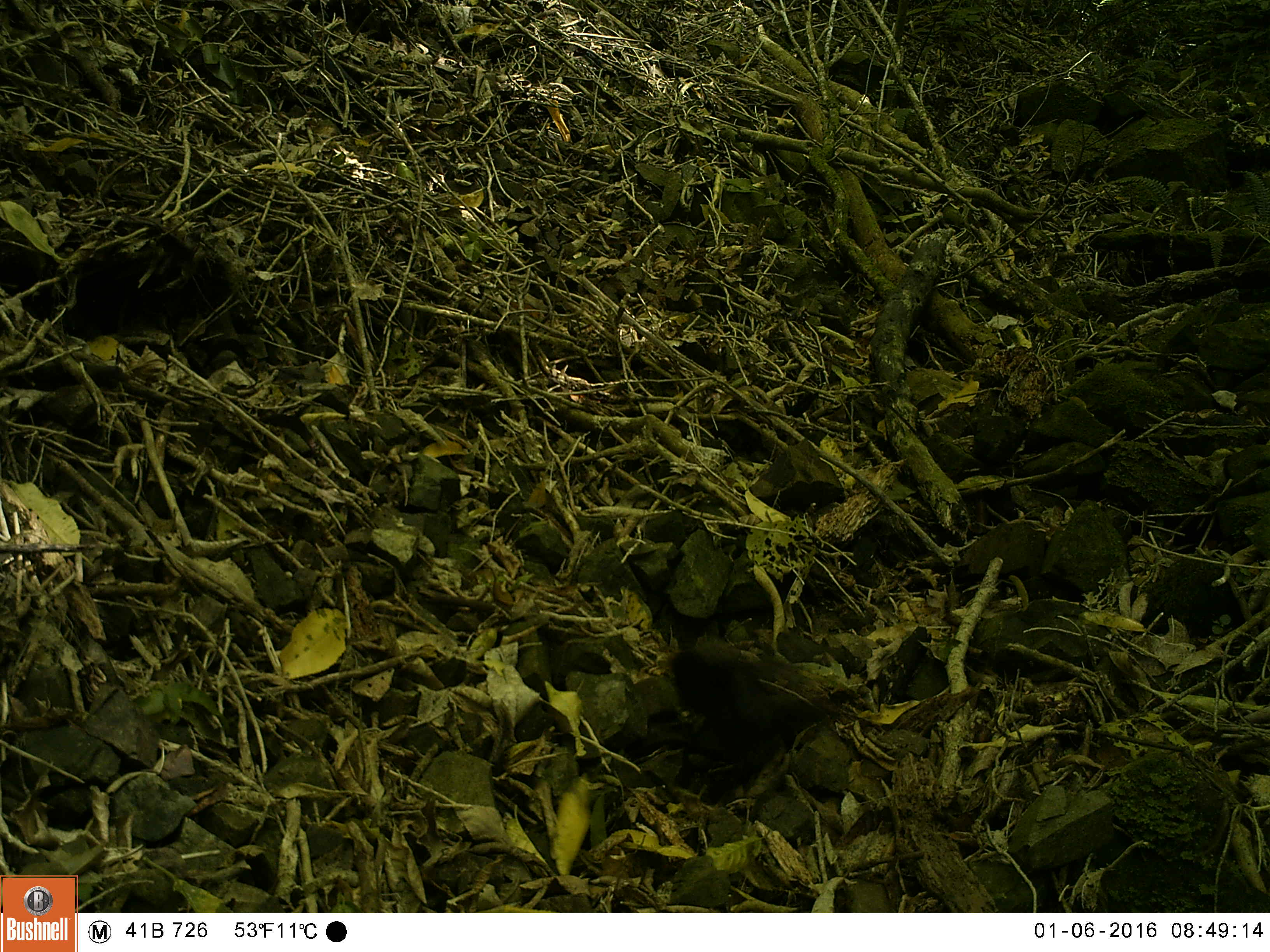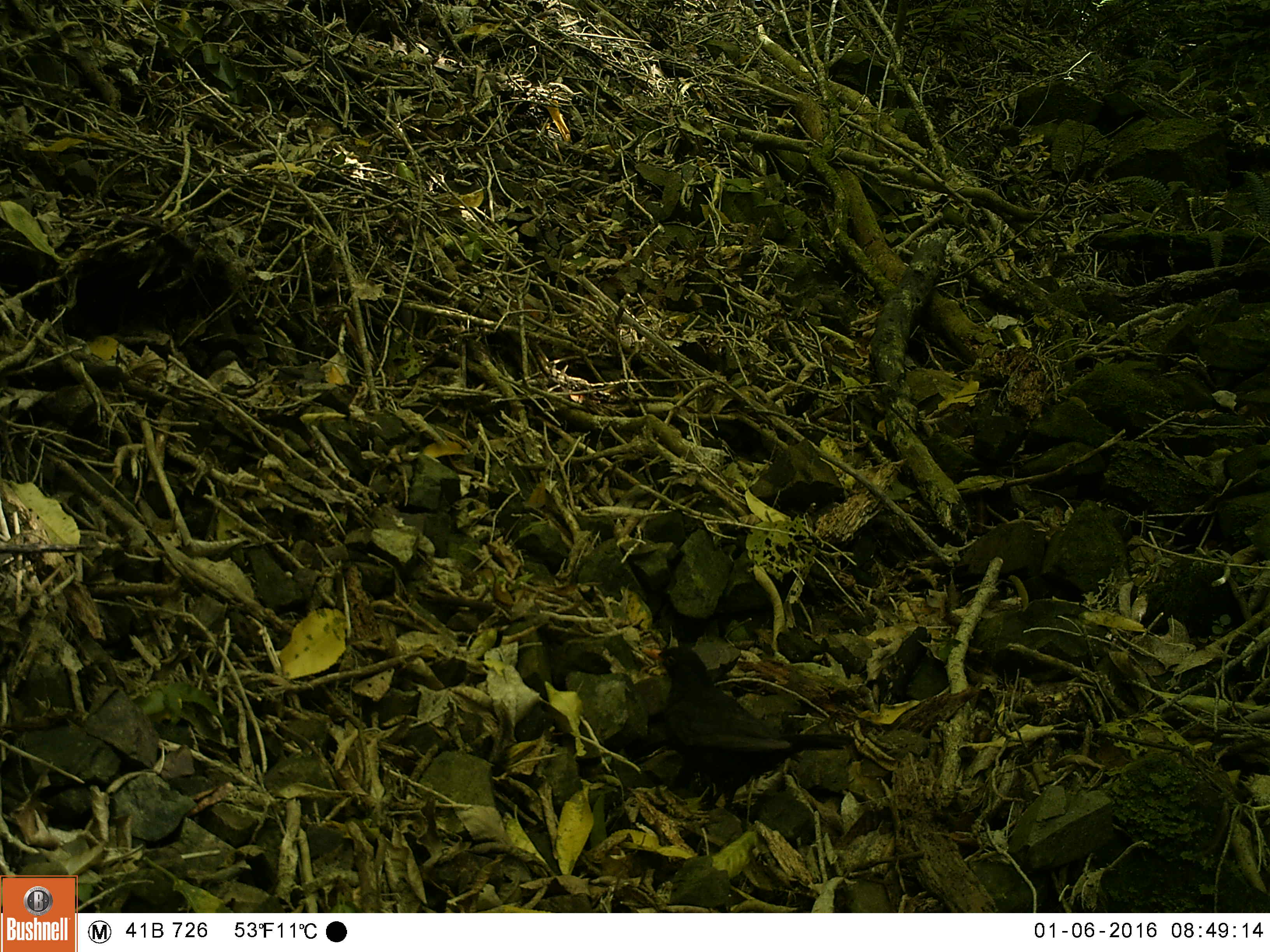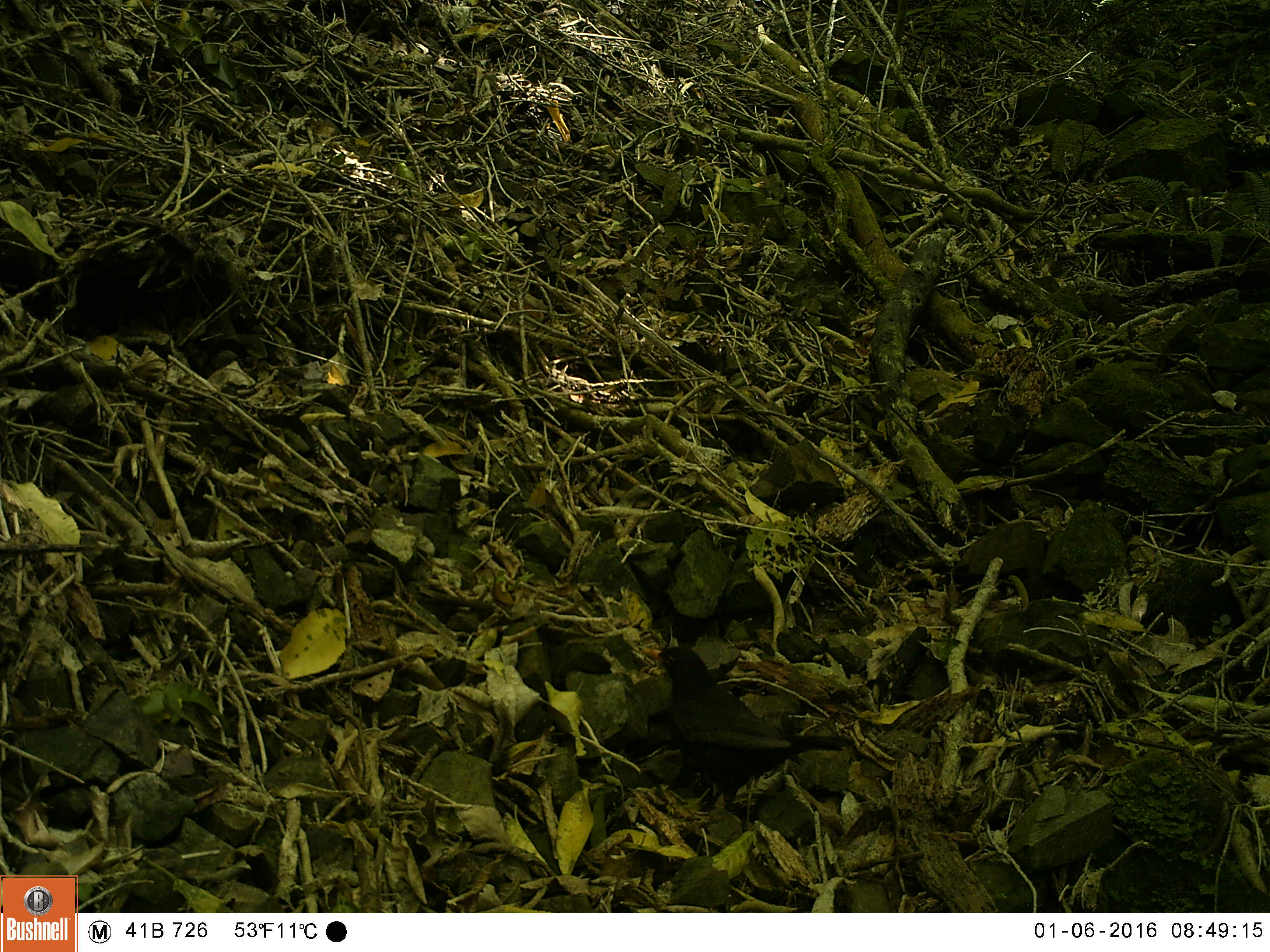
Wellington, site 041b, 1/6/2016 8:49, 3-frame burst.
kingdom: Animalia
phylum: Chordata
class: Aves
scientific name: Aves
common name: bird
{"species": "bird (Aves)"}